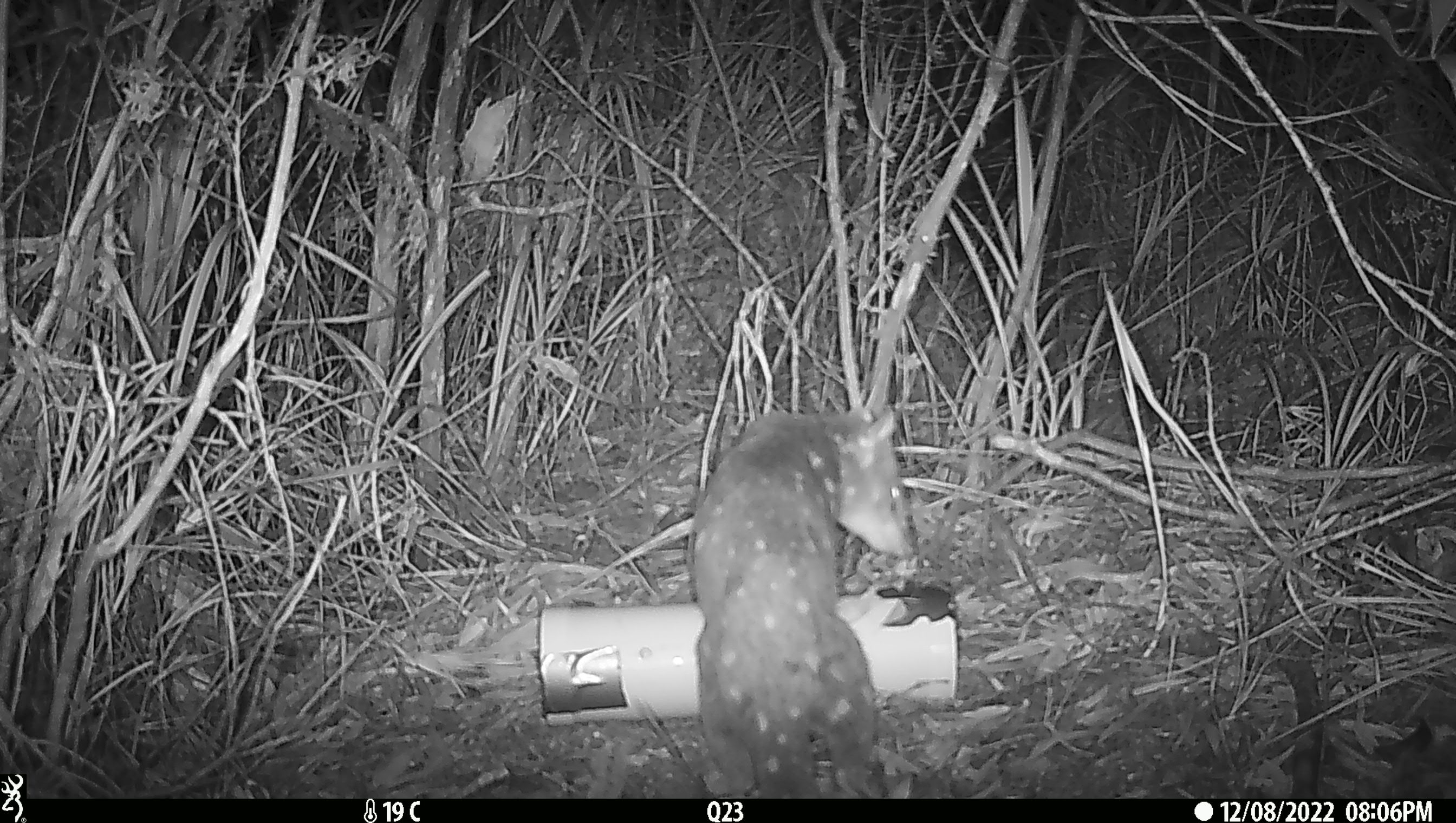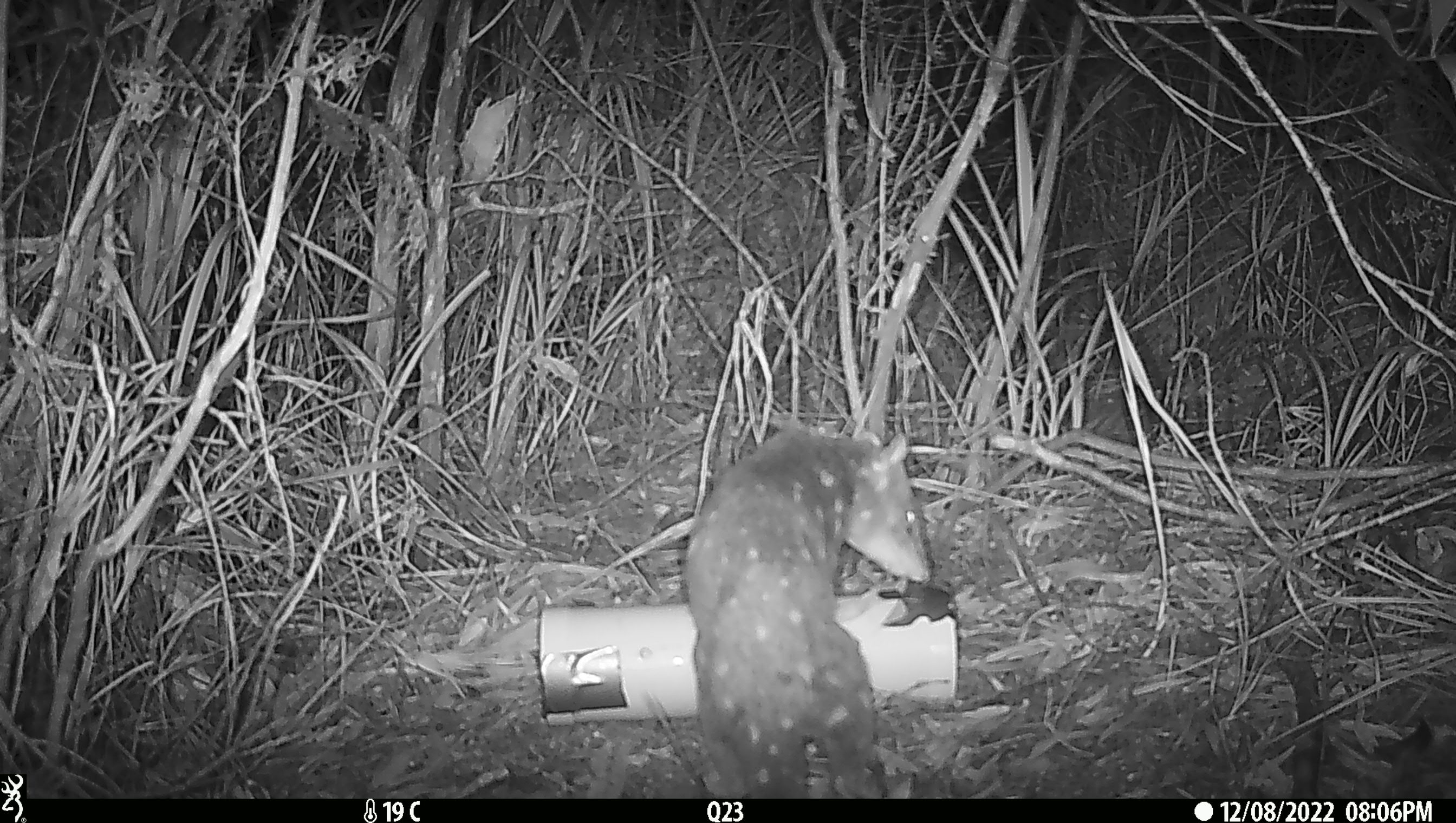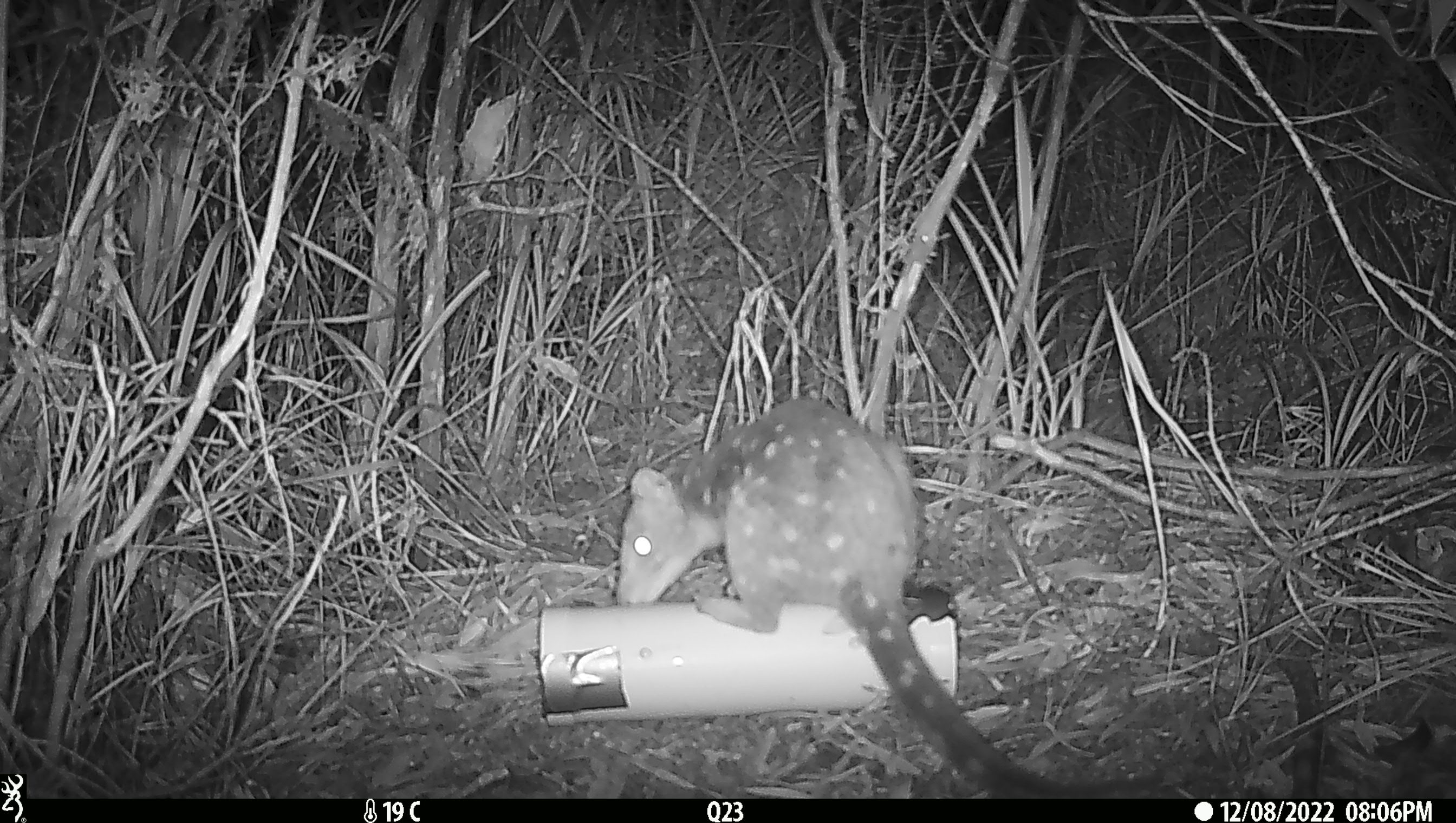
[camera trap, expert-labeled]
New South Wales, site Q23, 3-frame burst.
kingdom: Animalia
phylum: Chordata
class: Mammalia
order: Dasyuromorphia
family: Dasyuridae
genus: Dasyurus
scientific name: Dasyurus maculatus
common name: spotted-tailed quoll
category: quoll